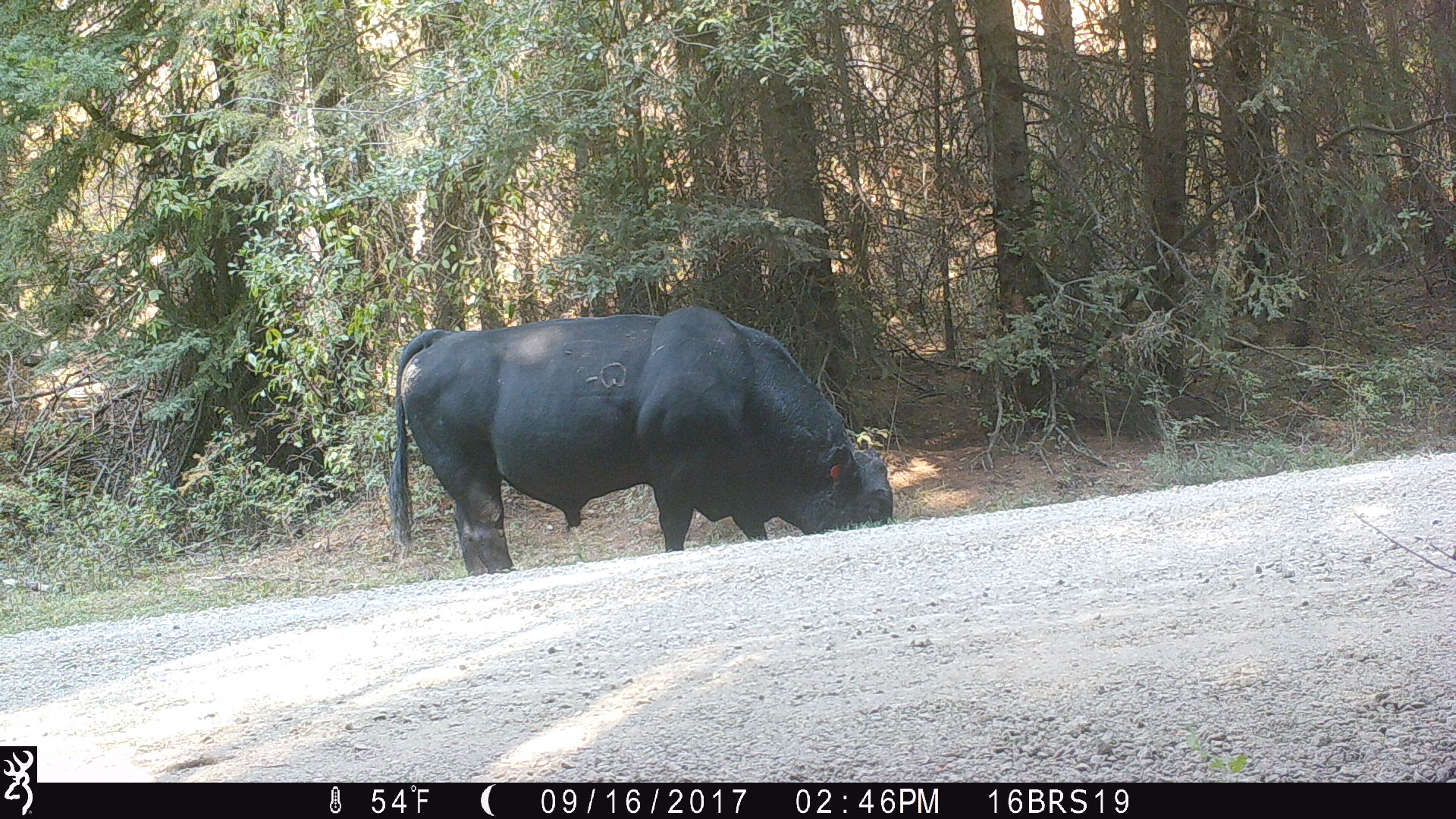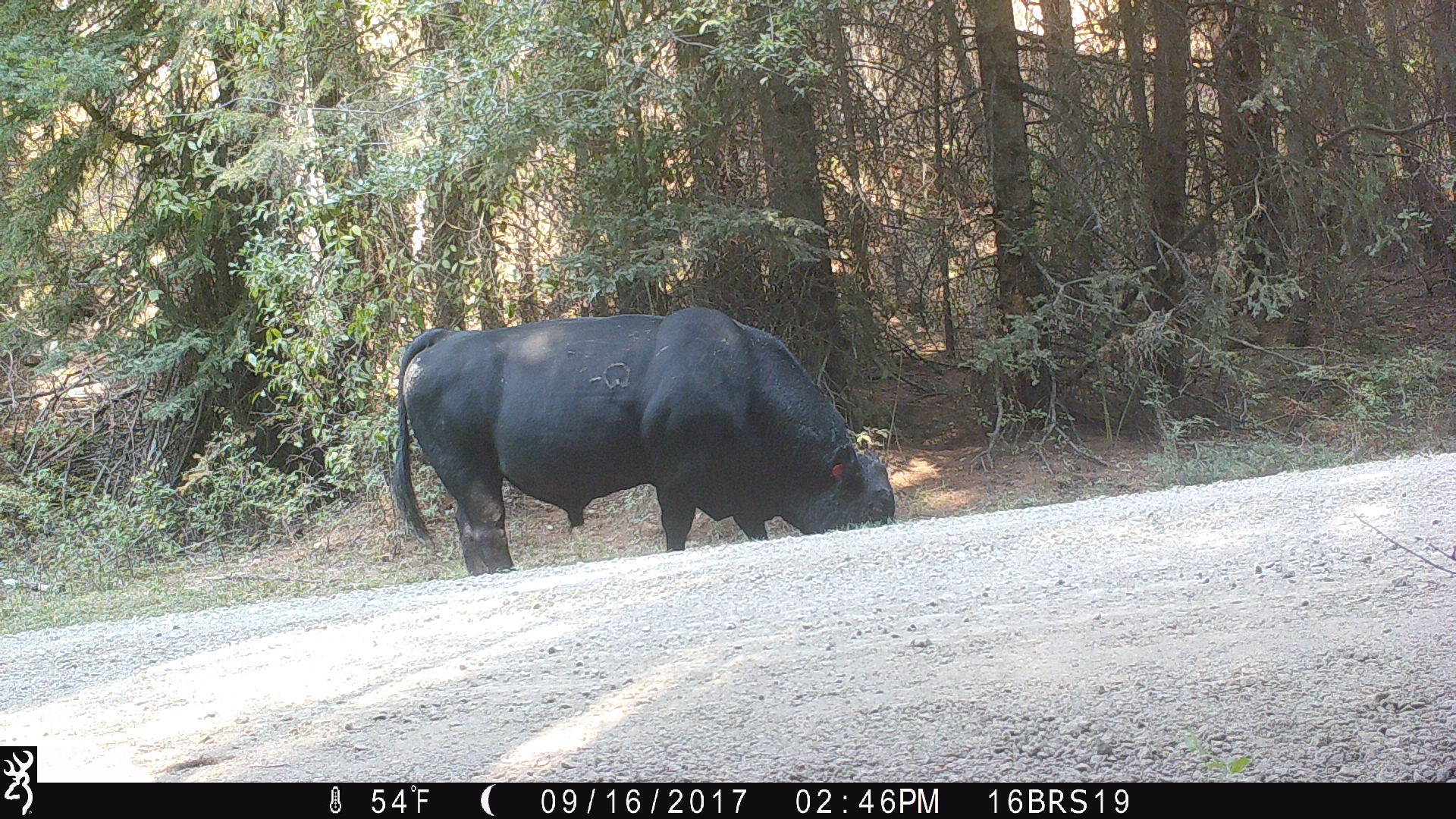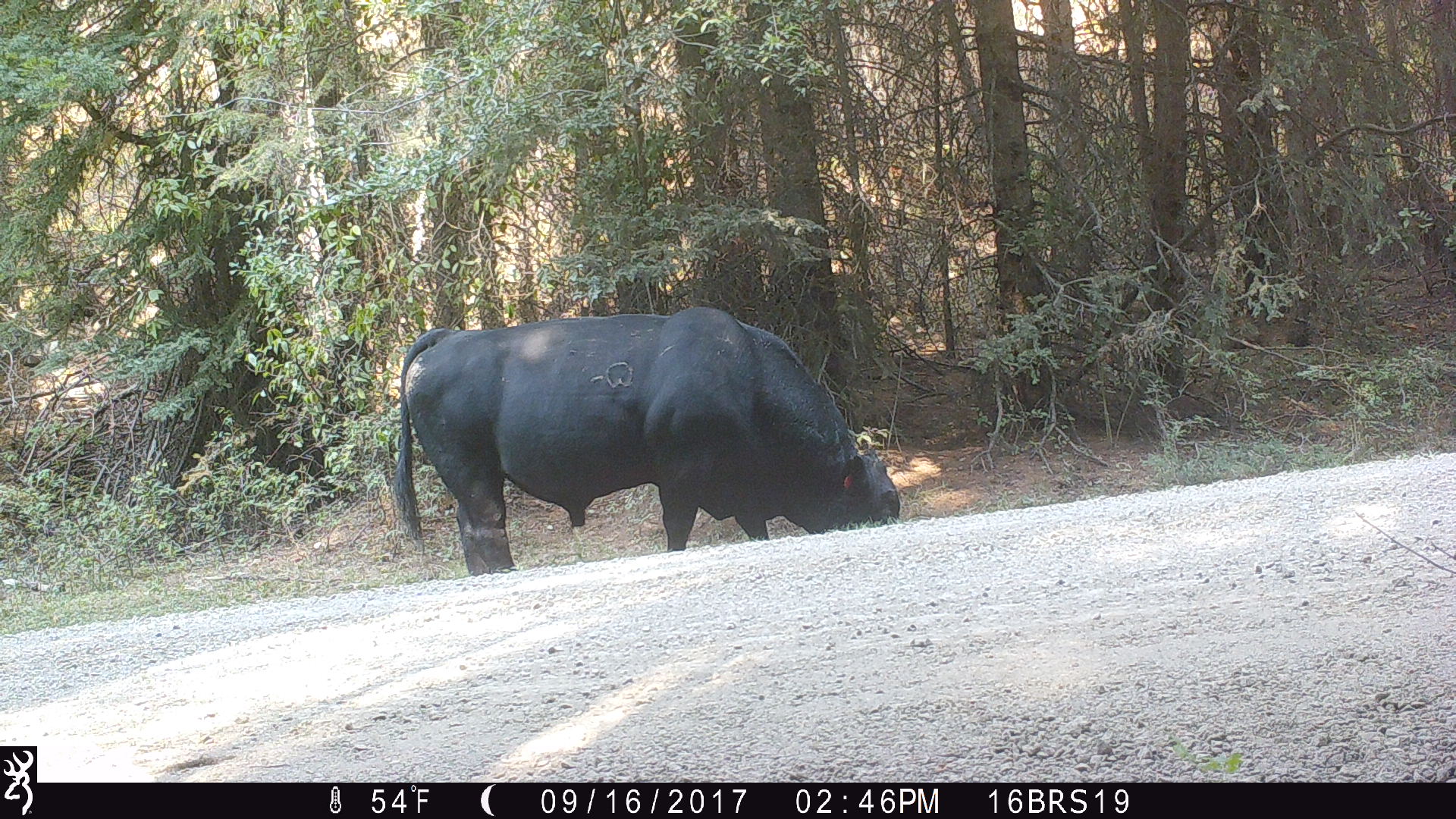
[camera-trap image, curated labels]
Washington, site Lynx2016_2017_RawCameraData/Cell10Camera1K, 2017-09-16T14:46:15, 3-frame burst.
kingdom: Animalia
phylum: Chordata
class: Mammalia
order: Artiodactyla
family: Bovidae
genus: Bos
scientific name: Bos taurus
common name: domestic cattle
Domestic cattle (Bos taurus). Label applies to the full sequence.